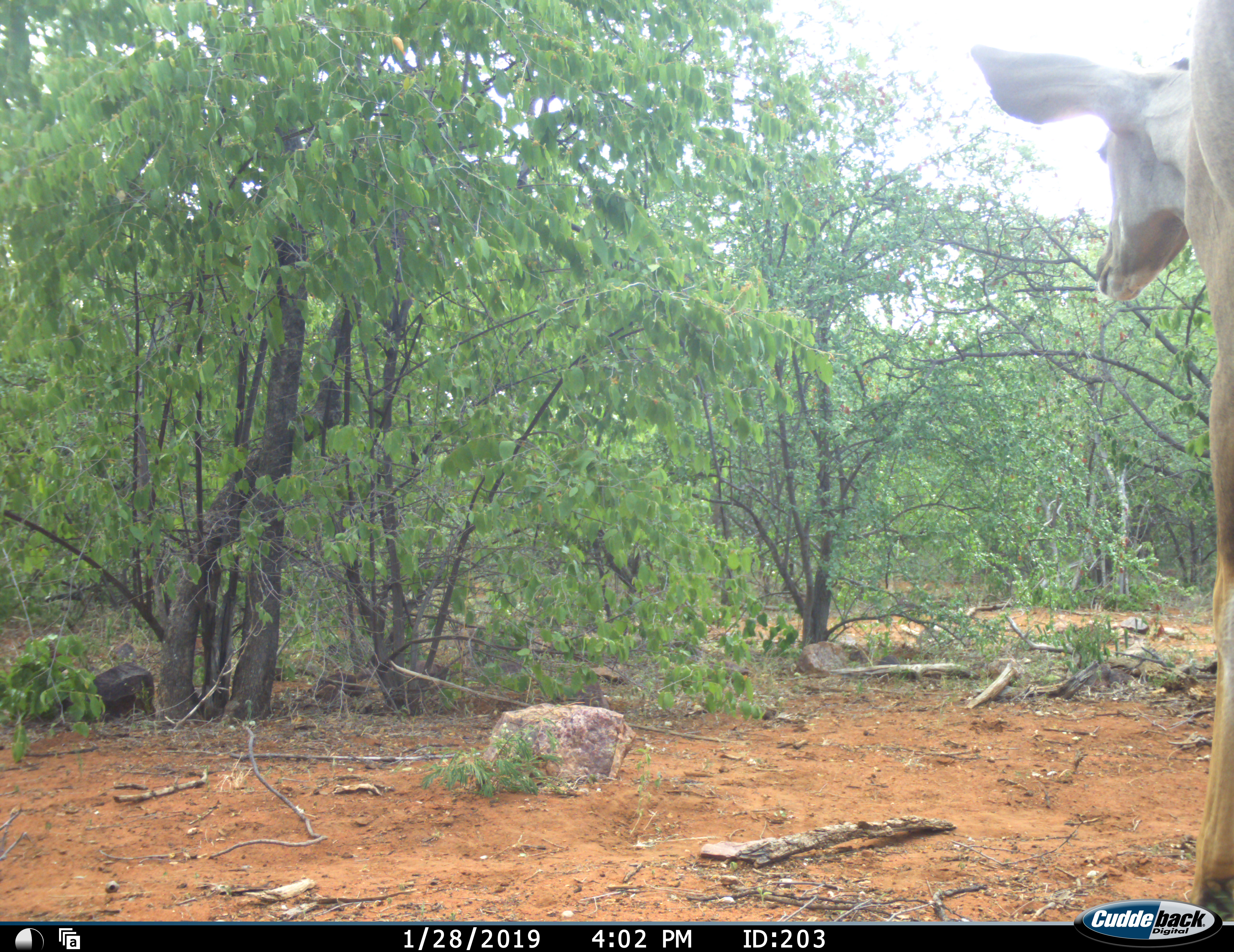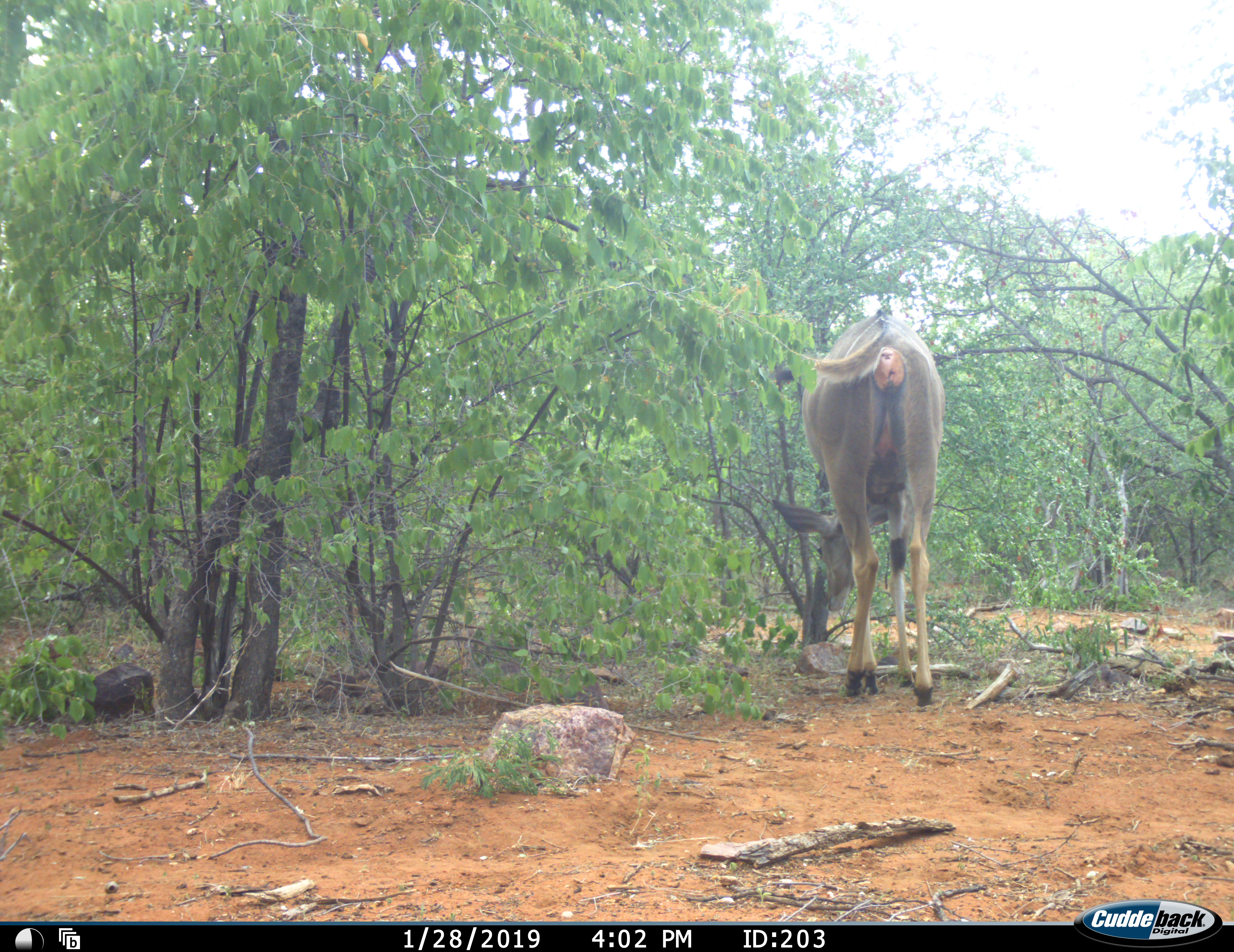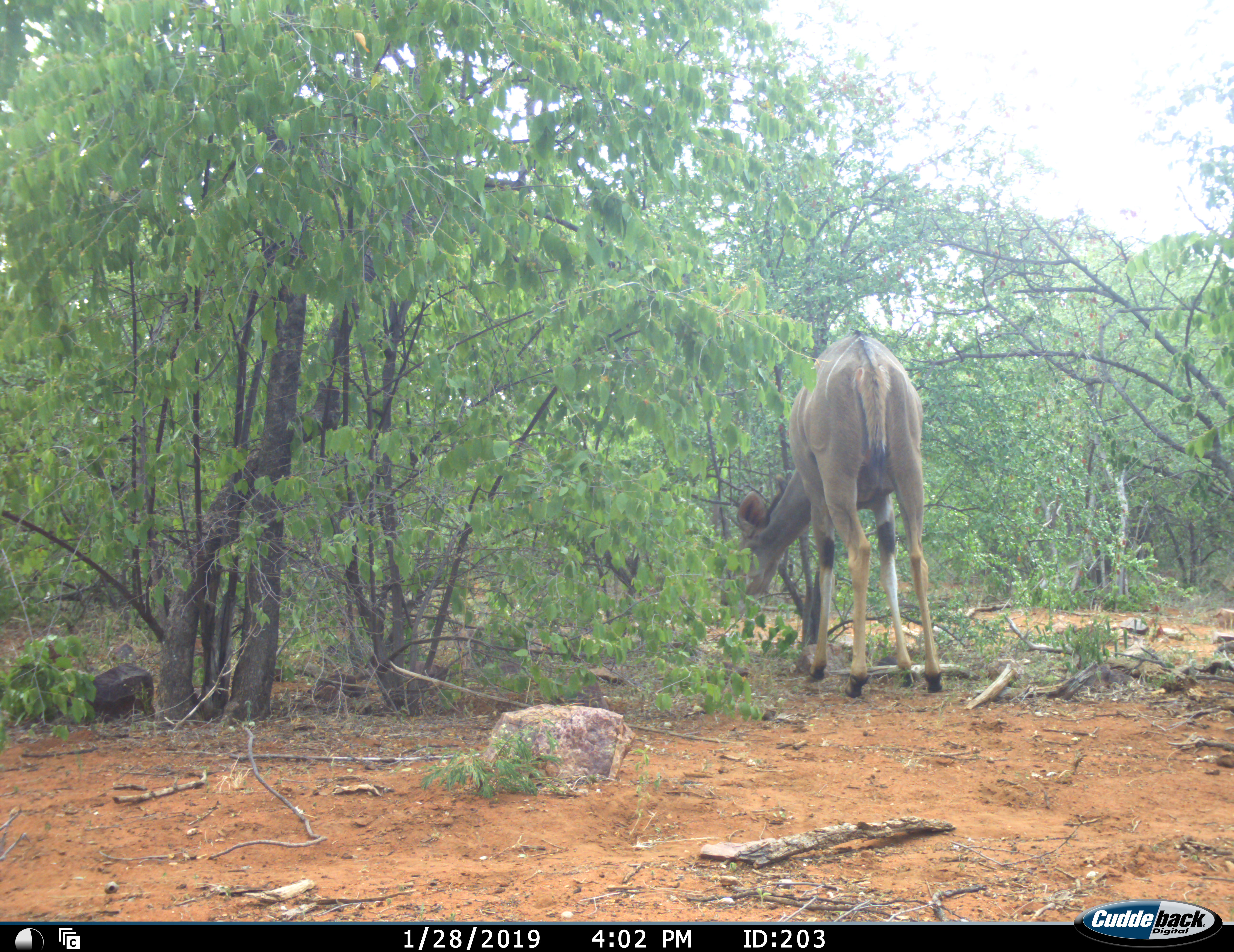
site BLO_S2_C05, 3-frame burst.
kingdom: Animalia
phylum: Chordata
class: Mammalia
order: Artiodactyla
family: Bovidae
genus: Tragelaphus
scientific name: Tragelaphus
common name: kudu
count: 1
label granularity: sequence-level